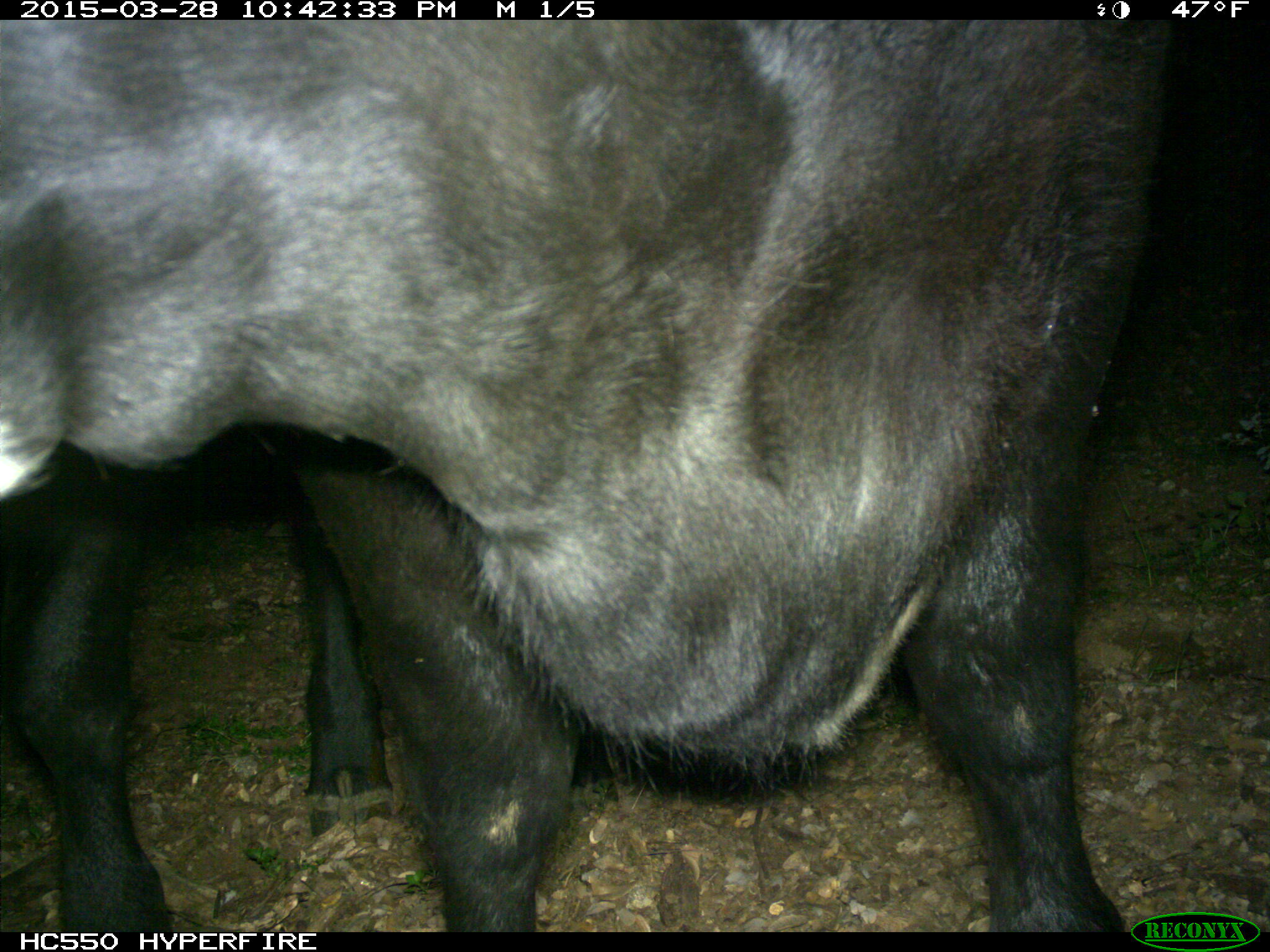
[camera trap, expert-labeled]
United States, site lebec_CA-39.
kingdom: Animalia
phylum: Chordata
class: Mammalia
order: Artiodactyla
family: Bovidae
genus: Bos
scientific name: Bos taurus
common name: domestic cow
Bos taurus (domestic cow).